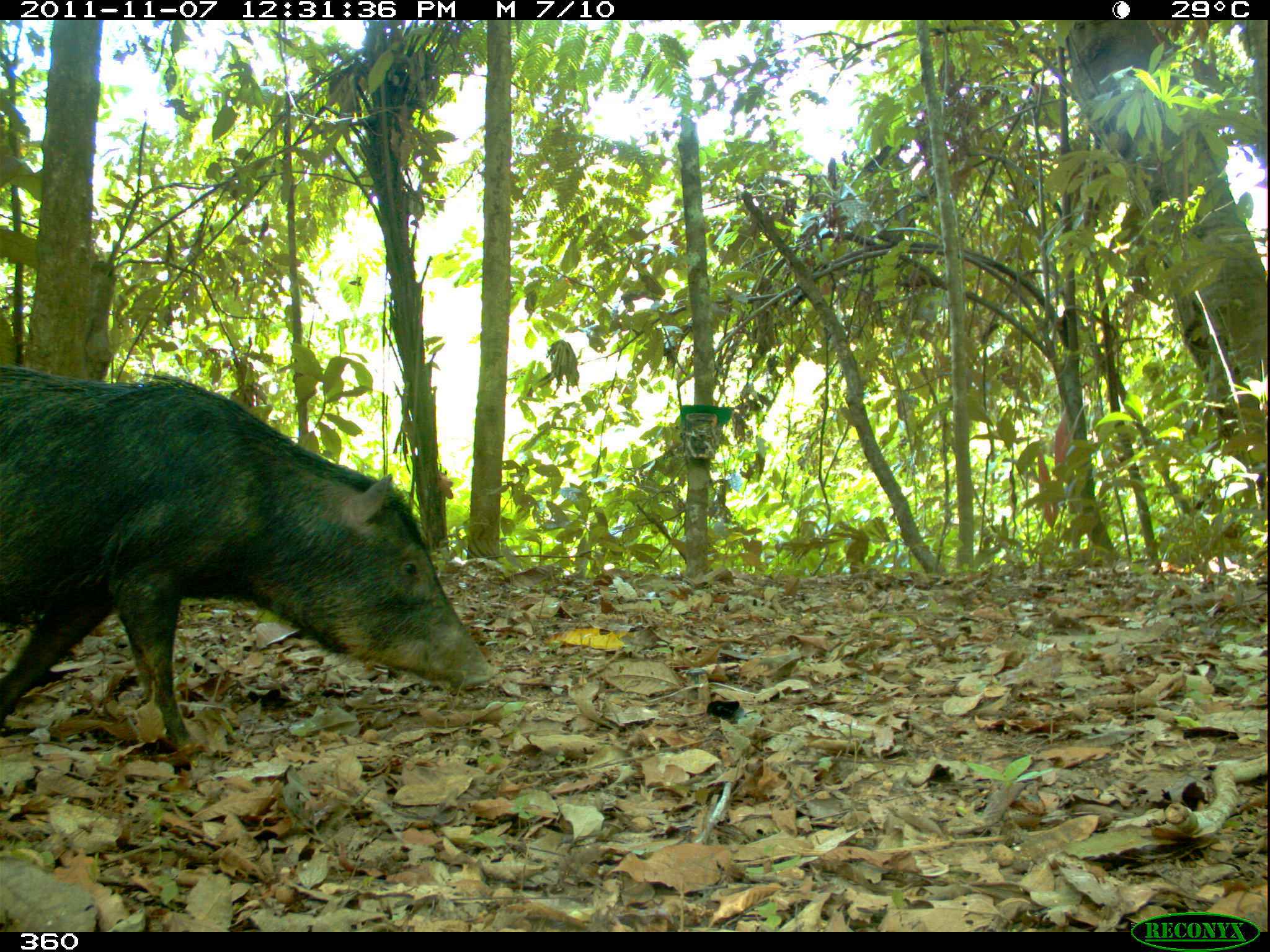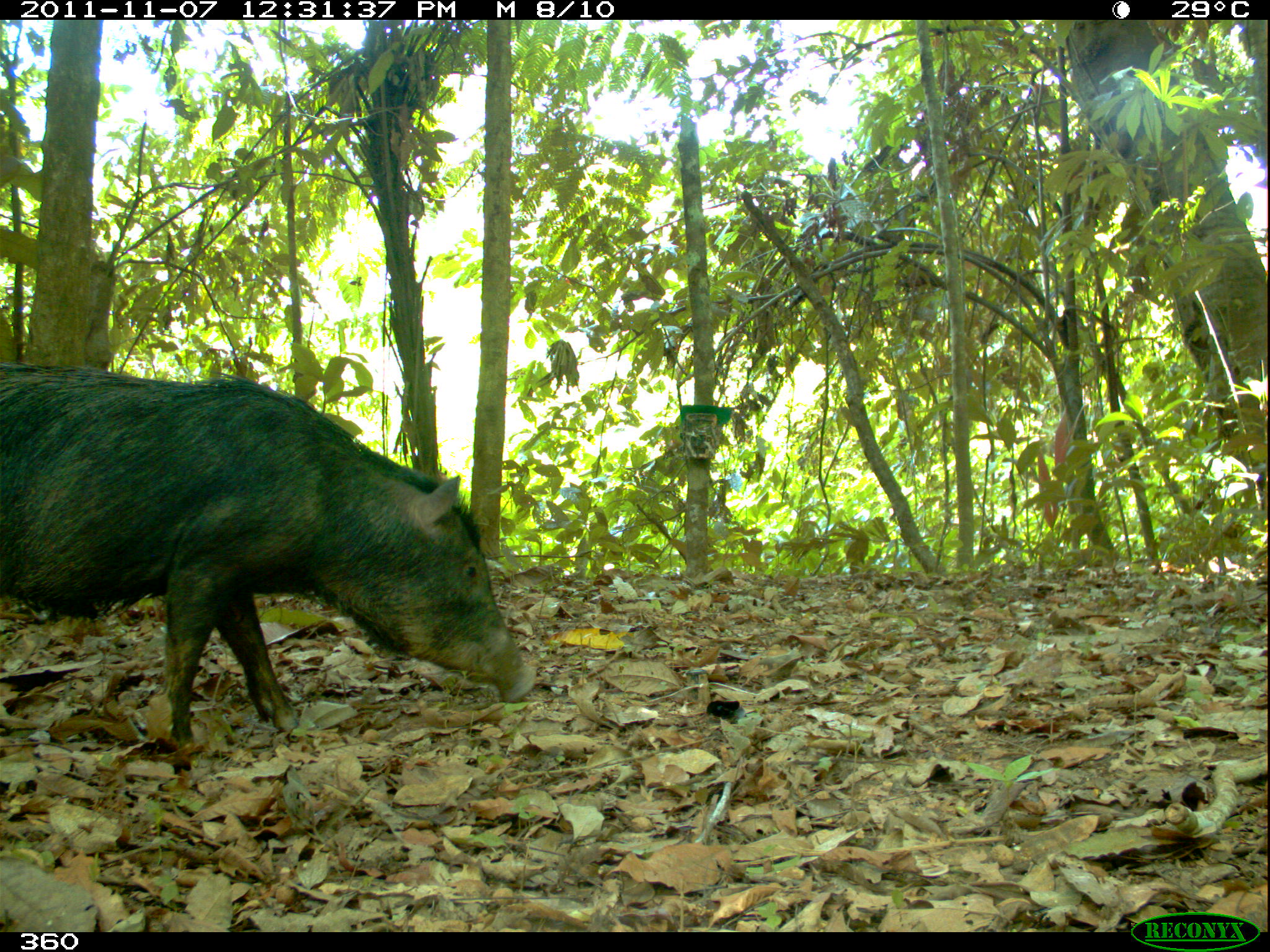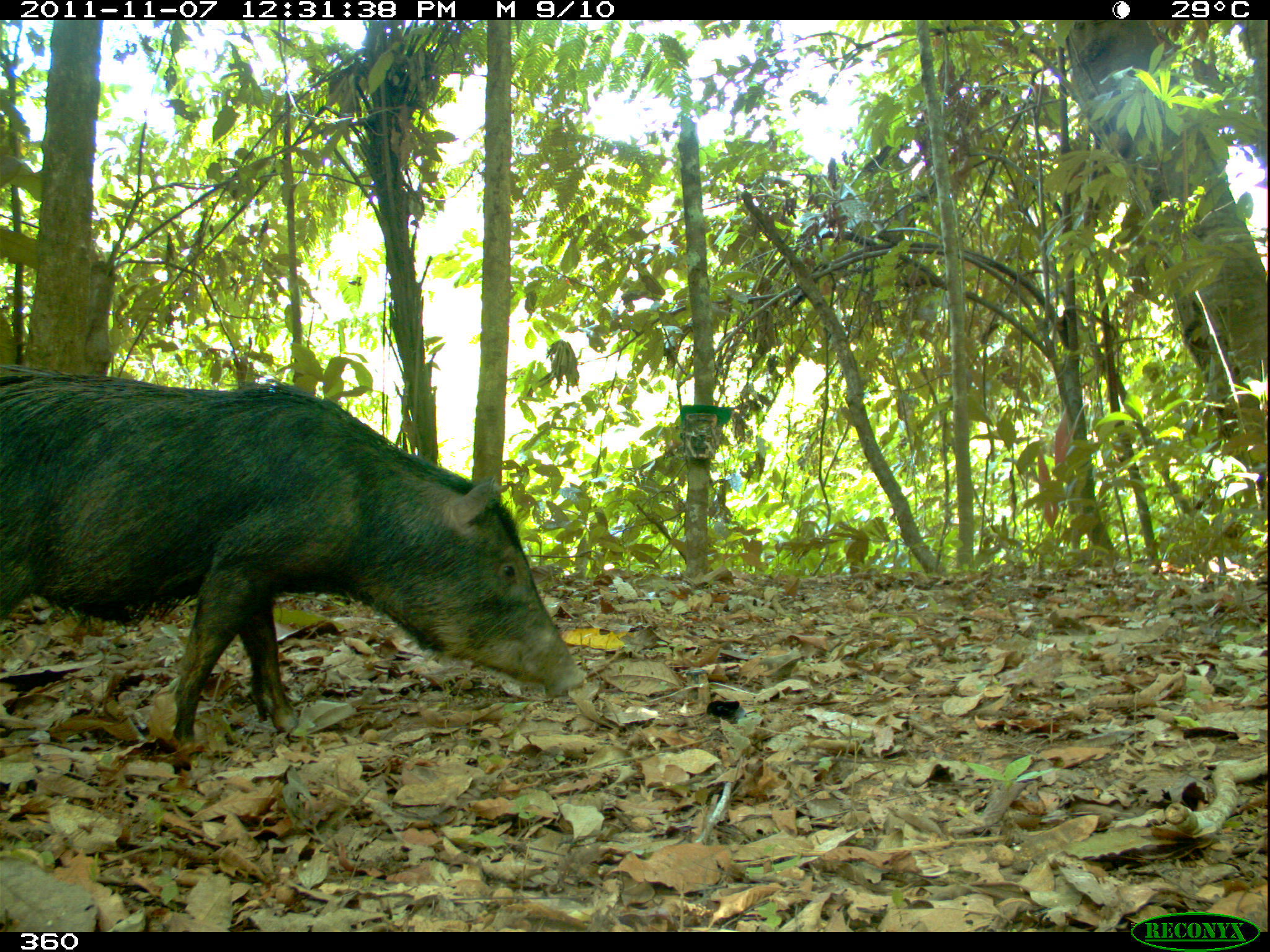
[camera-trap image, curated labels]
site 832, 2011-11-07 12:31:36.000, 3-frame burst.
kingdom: Animalia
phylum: Chordata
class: Mammalia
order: Artiodactyla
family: Tayassuidae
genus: Tayassu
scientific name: Tayassu pecari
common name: white-lipped peccary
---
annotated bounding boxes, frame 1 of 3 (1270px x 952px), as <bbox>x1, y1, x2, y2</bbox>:
tayassu pecari: <bbox>1, 363, 493, 744</bbox>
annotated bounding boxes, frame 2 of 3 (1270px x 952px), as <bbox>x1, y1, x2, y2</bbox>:
tayassu pecari: <bbox>0, 364, 539, 750</bbox>